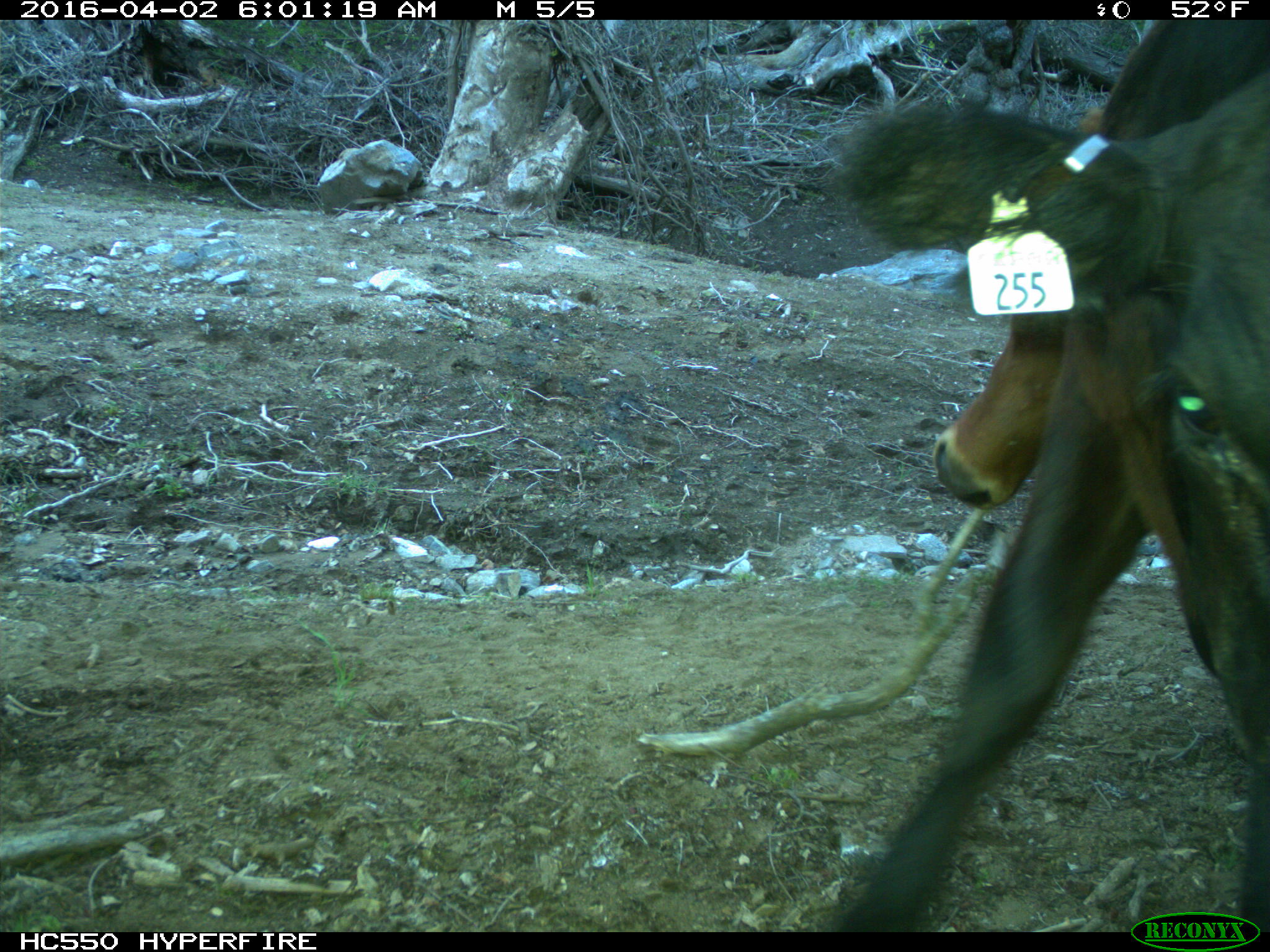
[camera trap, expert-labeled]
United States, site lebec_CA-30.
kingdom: Animalia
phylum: Chordata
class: Mammalia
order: Artiodactyla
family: Bovidae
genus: Bos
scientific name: Bos taurus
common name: domestic cow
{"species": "Bos taurus (domestic cow)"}